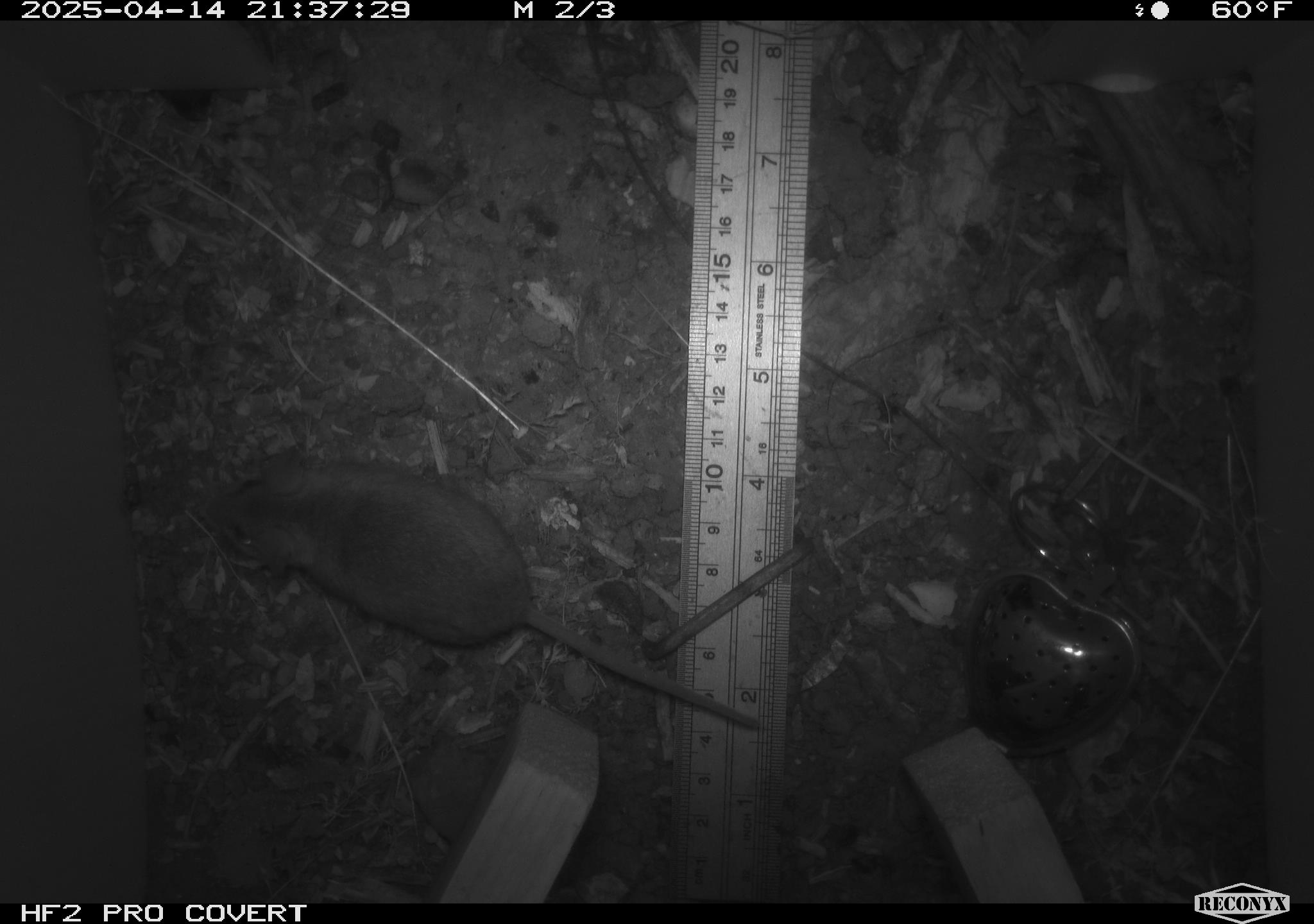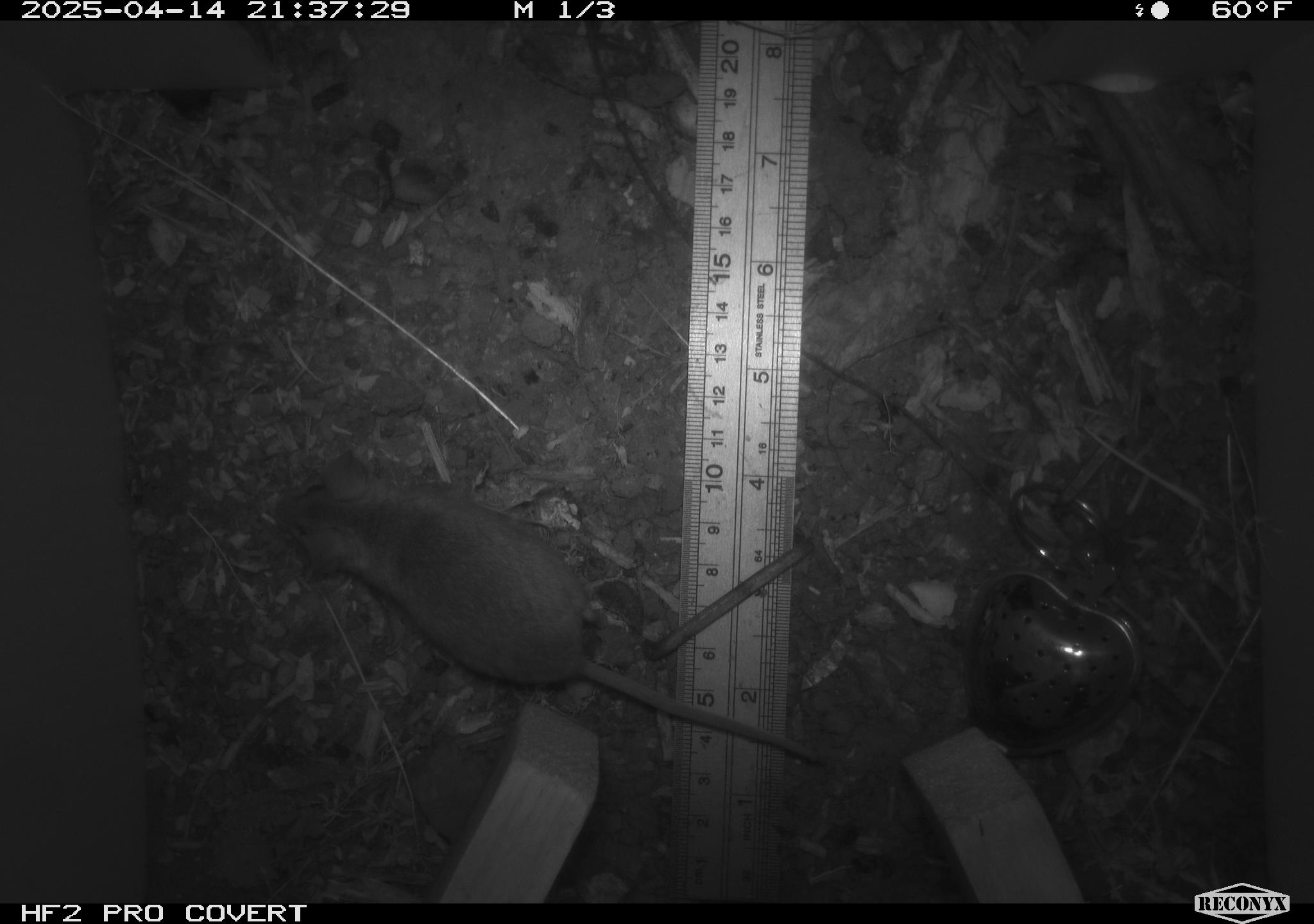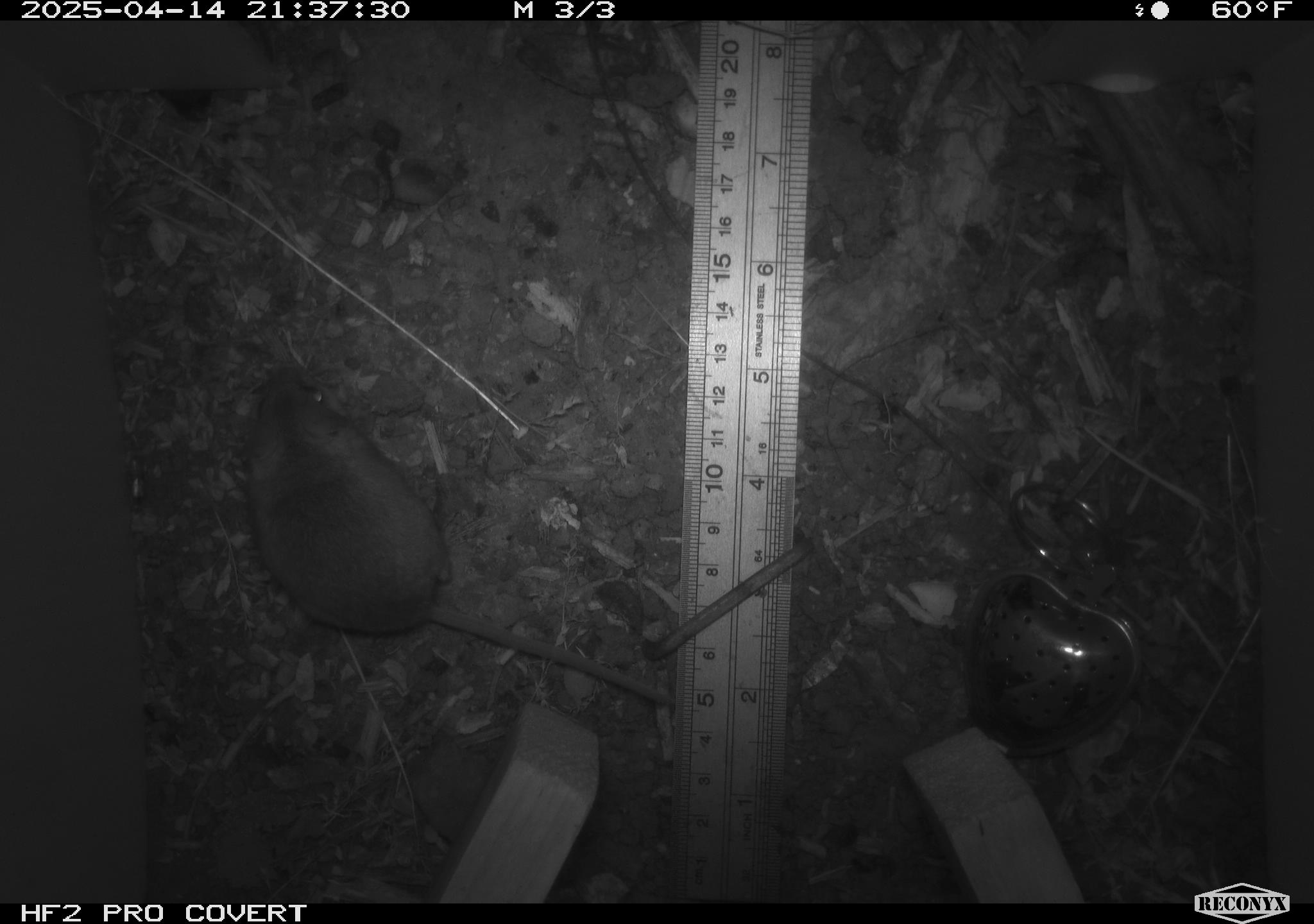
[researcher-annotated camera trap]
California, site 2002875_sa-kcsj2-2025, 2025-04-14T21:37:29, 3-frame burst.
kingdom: Animalia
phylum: Chordata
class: Mammalia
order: Rodentia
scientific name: Rodentia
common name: rodent